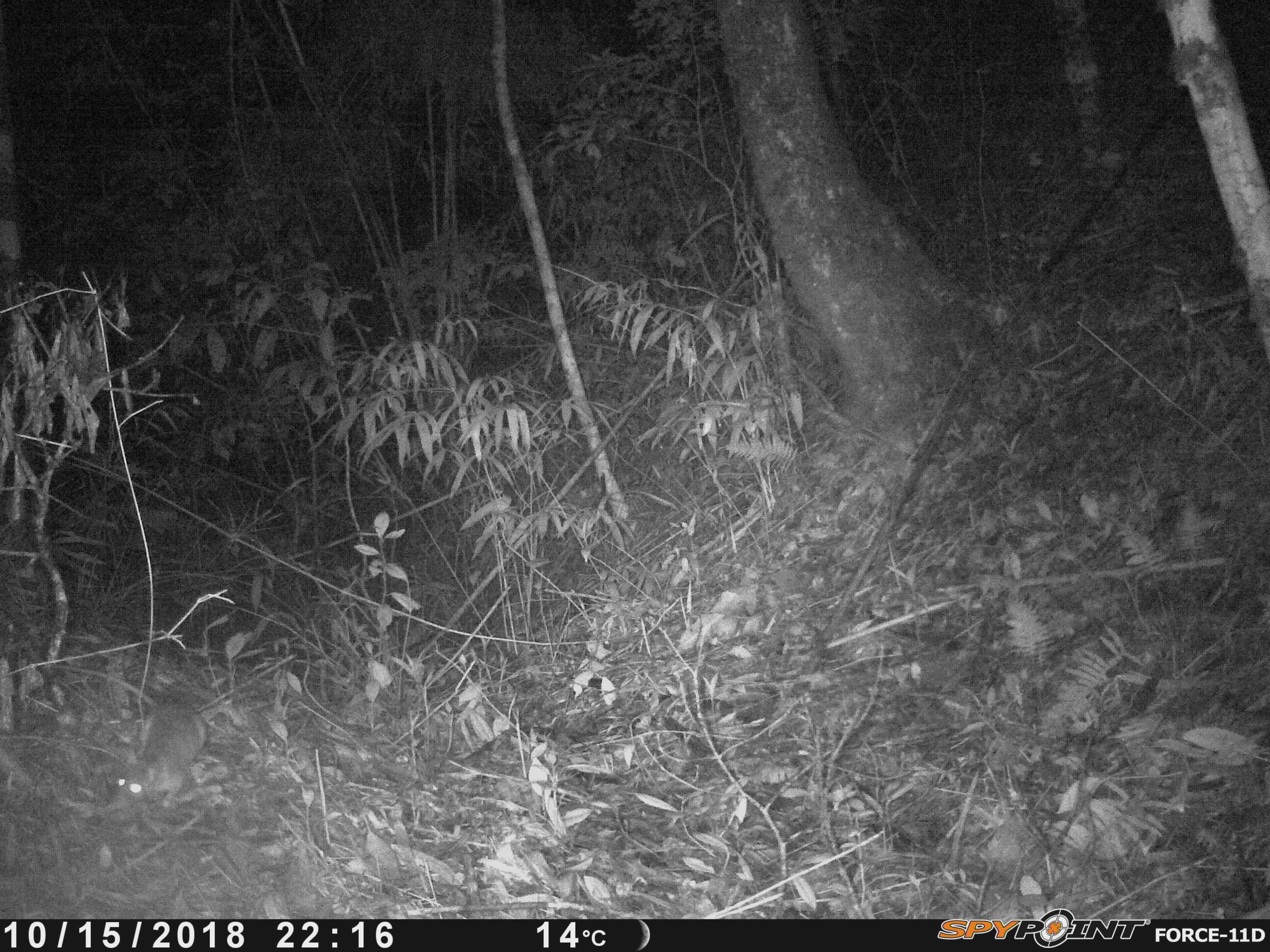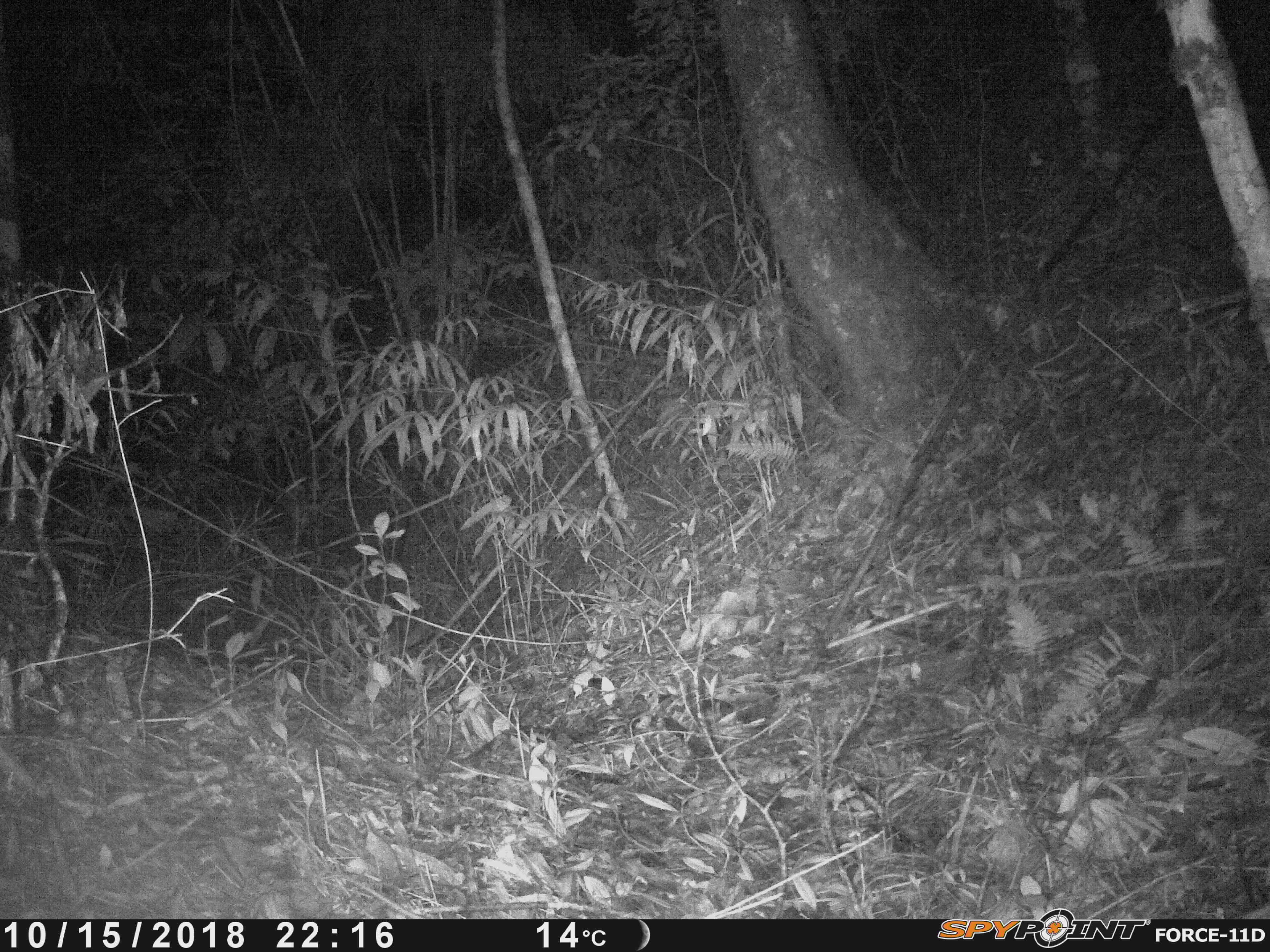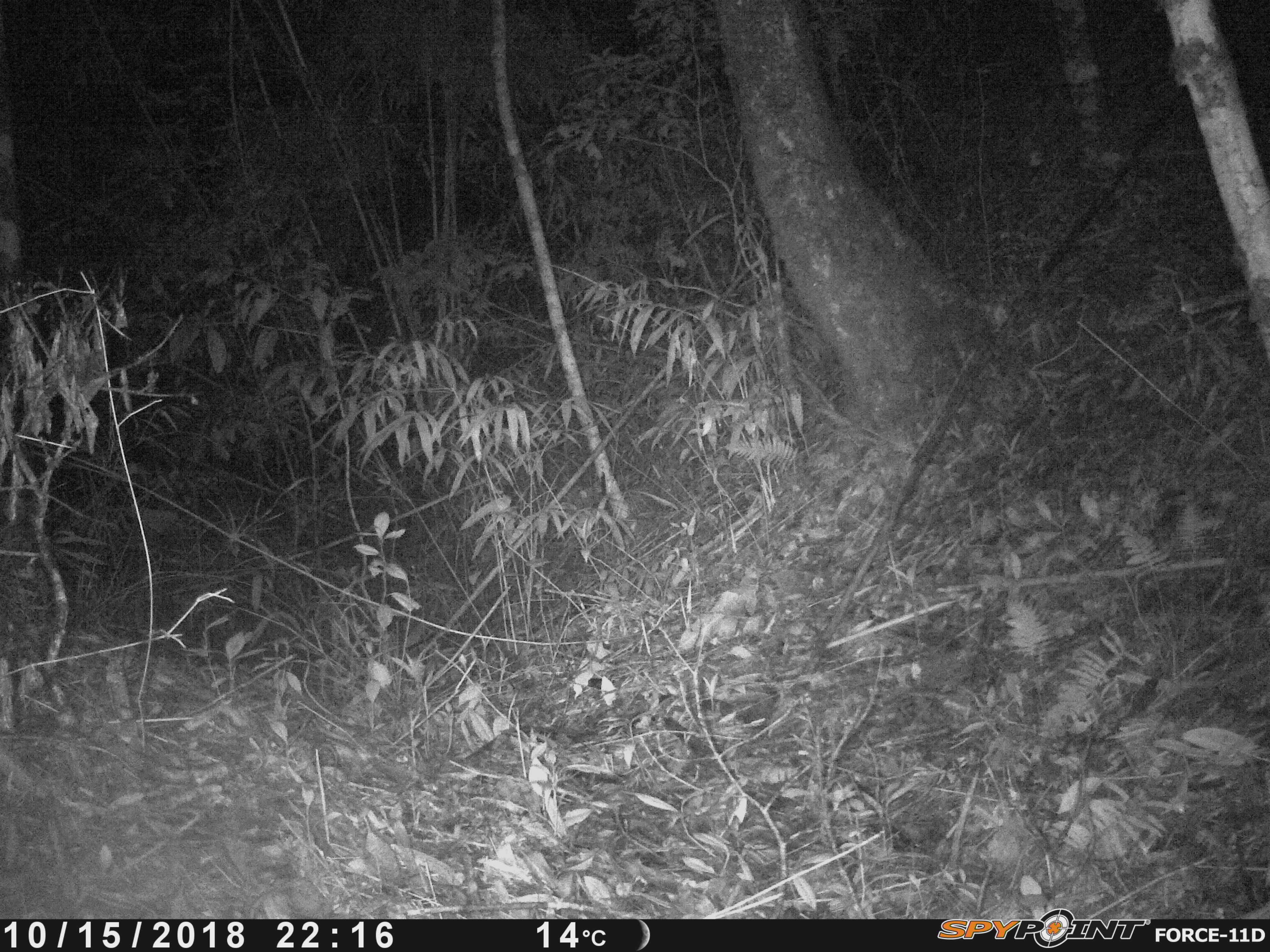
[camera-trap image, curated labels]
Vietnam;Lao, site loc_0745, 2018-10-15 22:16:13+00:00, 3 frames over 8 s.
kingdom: Animalia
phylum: Chordata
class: Mammalia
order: Rodentia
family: Muridae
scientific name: Muridae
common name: old-world mice and rats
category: unidentified murid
Unidentified murid (old-world mice and rats) (Muridae). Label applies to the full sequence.